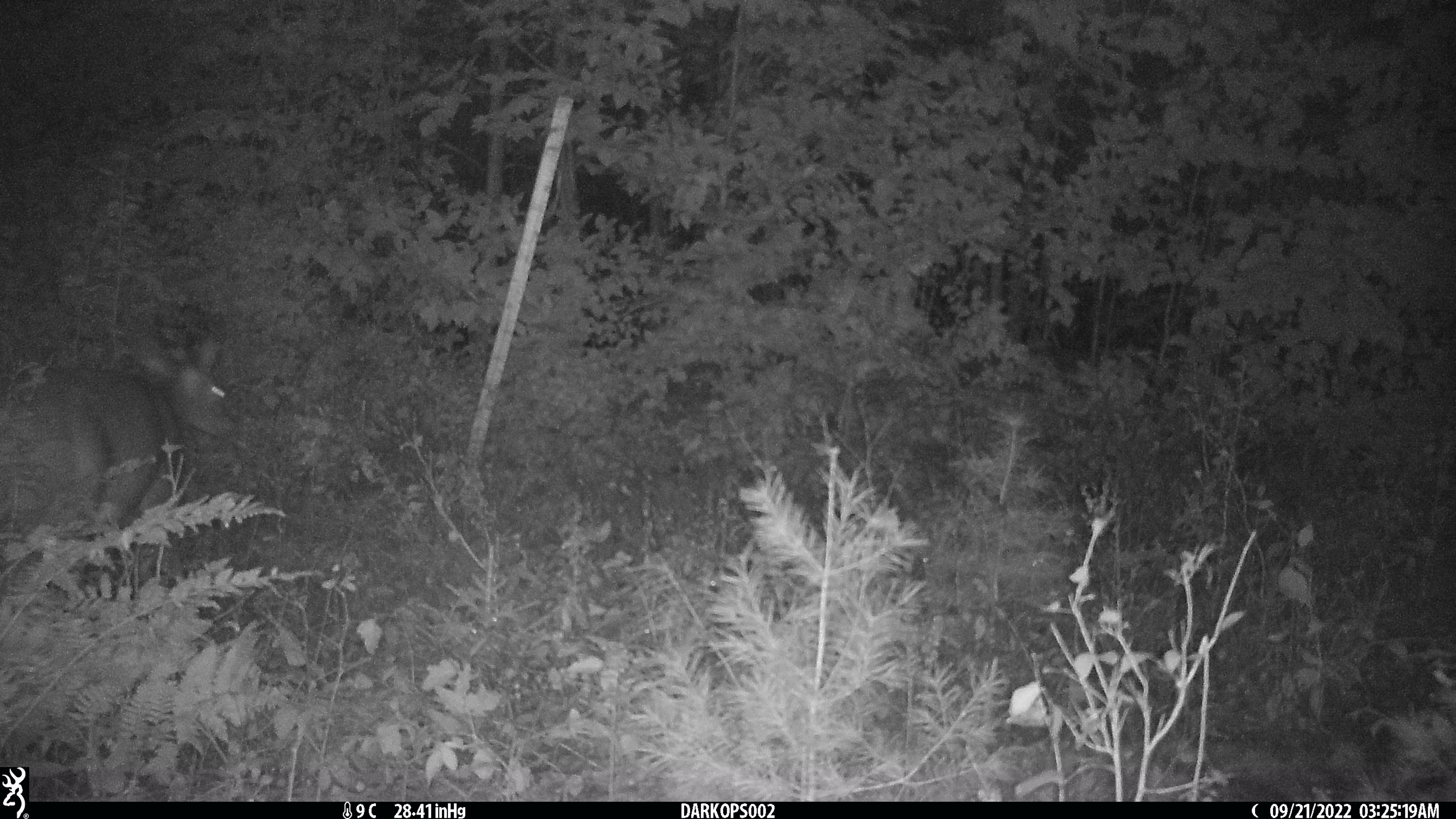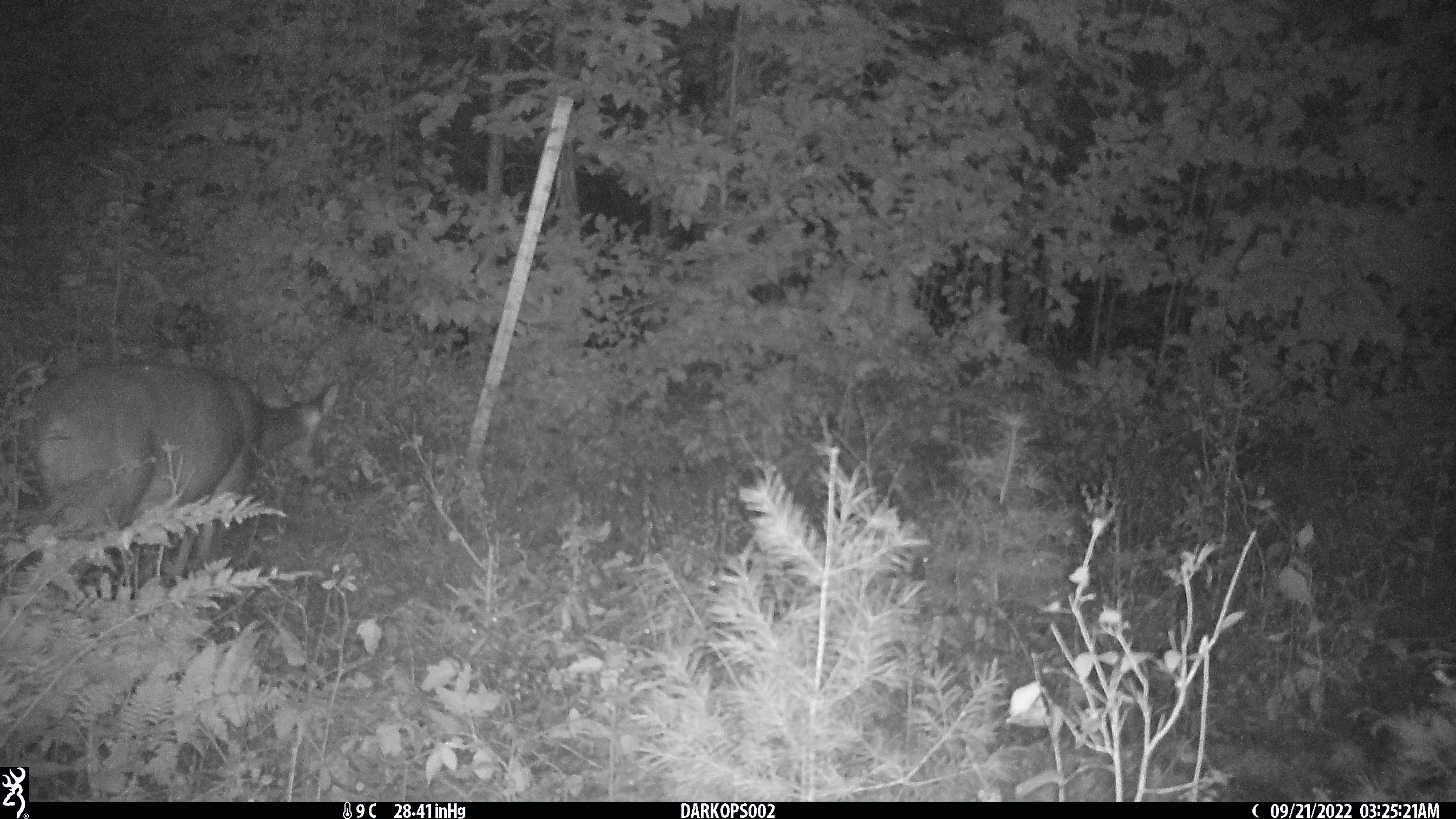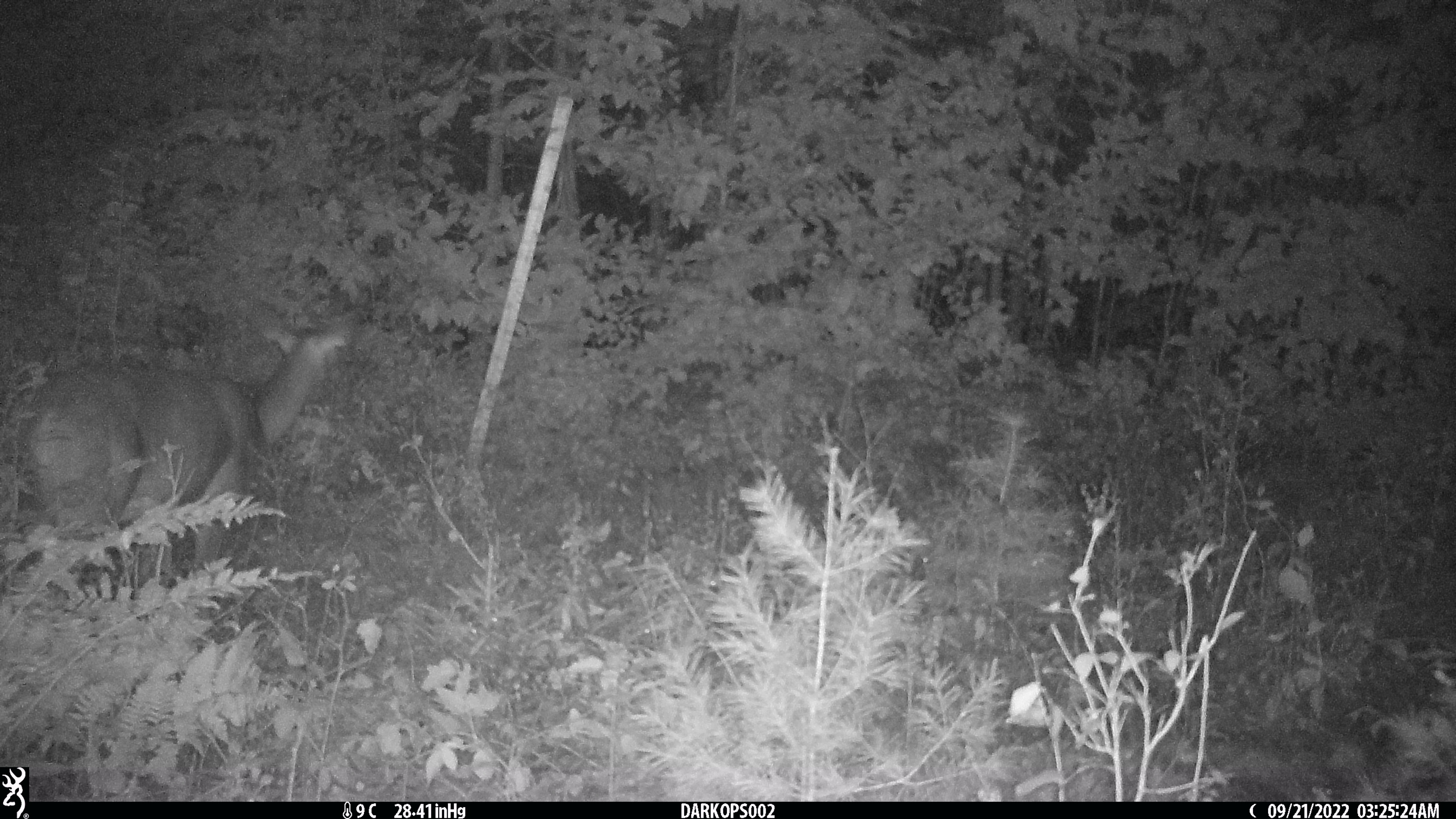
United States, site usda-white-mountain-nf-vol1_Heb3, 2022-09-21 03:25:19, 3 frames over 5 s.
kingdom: Animalia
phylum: Chordata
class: Mammalia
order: Artiodactyla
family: Cervidae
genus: Odocoileus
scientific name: Odocoileus virginianus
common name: white-tailed deer